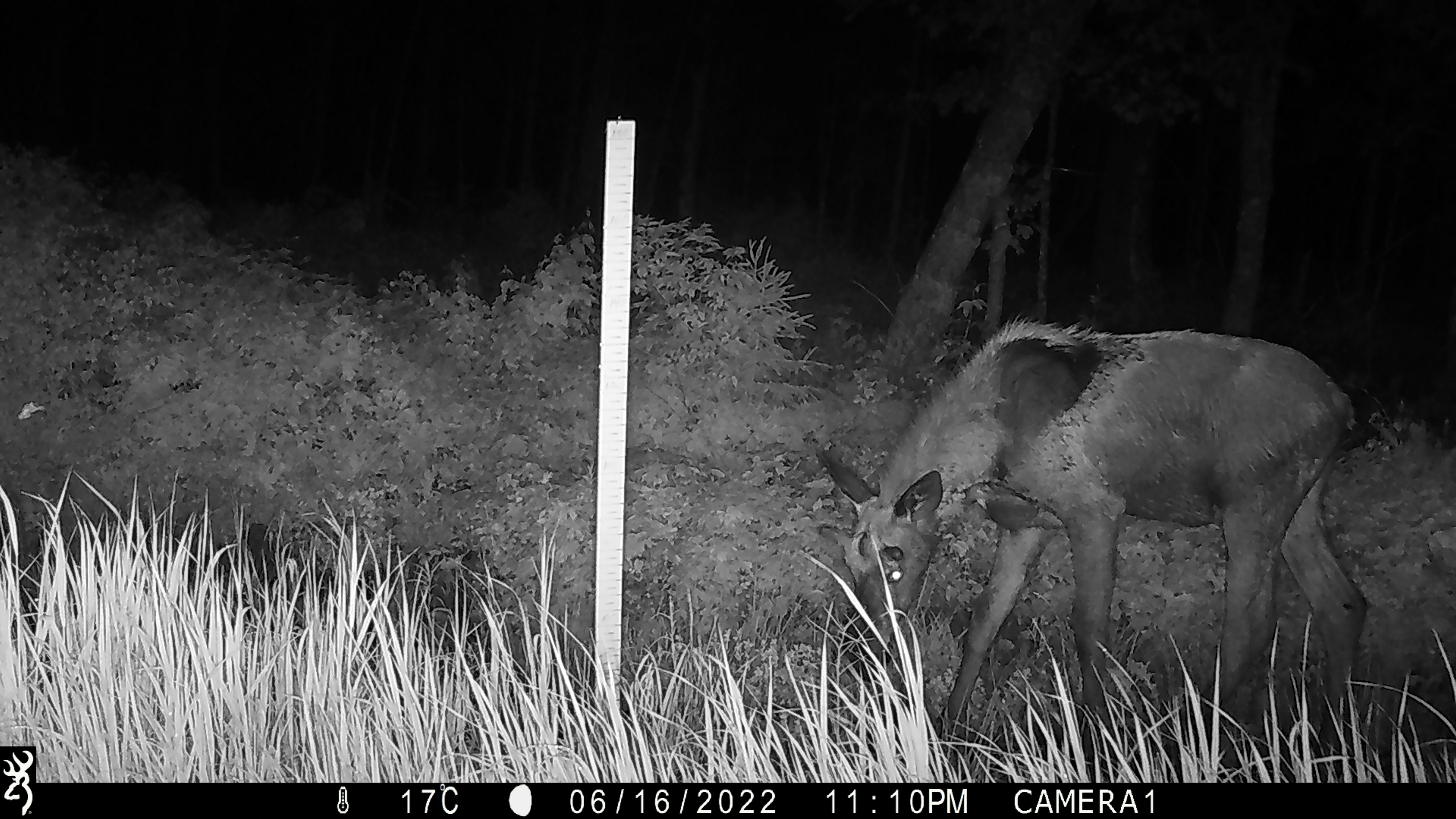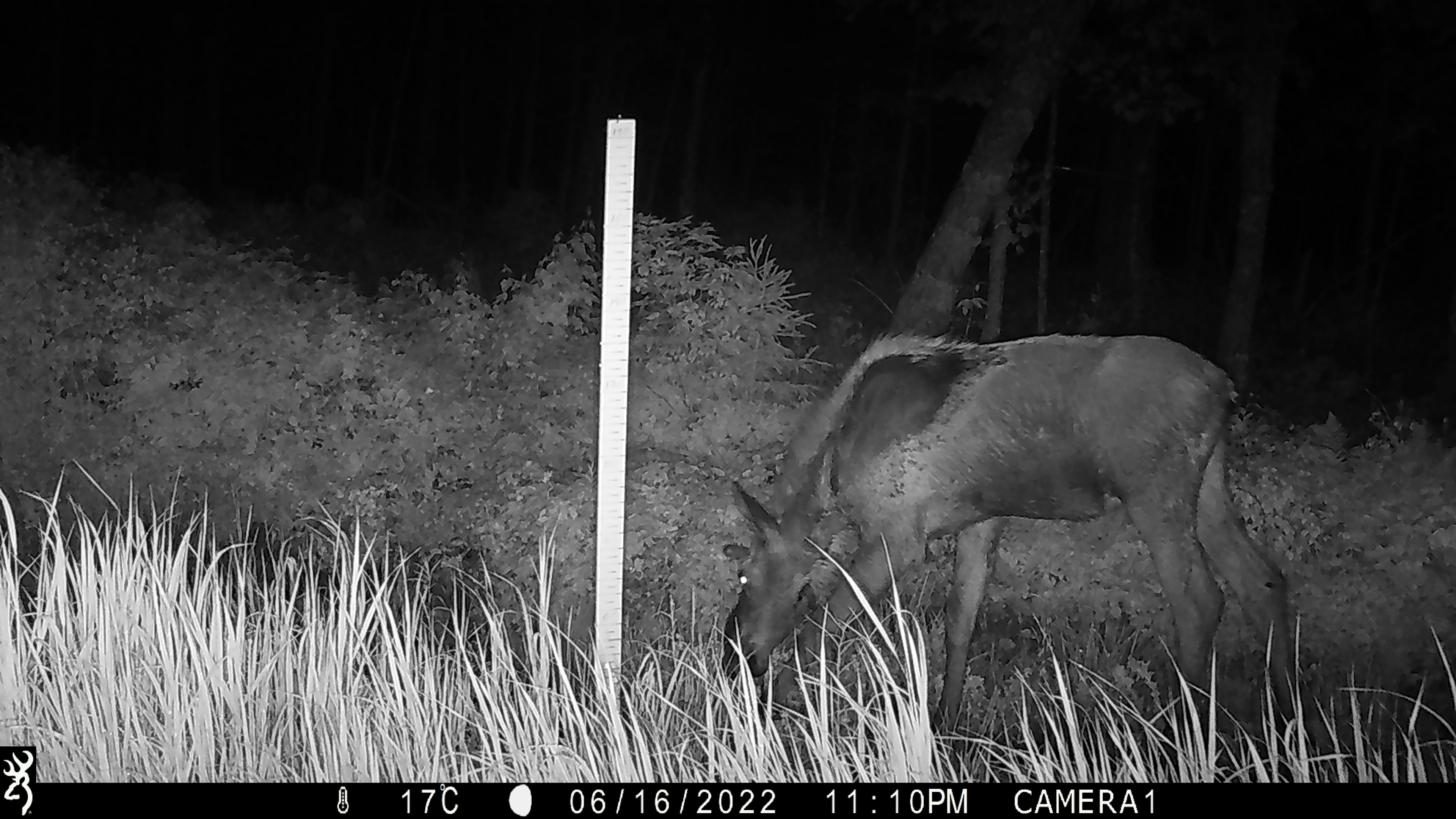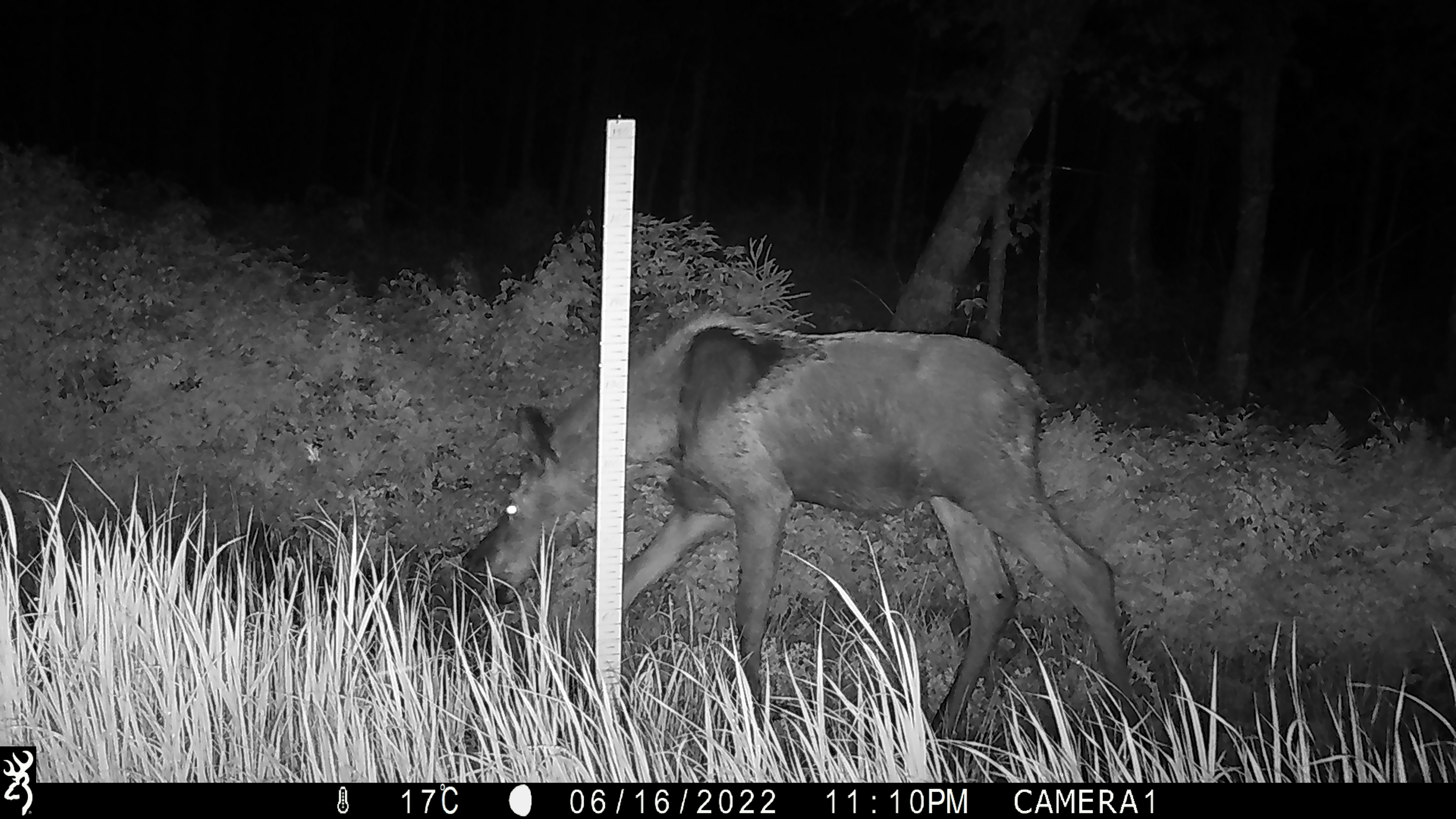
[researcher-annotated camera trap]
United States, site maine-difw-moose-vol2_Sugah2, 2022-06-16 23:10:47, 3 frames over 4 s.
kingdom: Animalia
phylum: Chordata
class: Mammalia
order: Artiodactyla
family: Cervidae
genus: Alces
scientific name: Alces alces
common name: moose